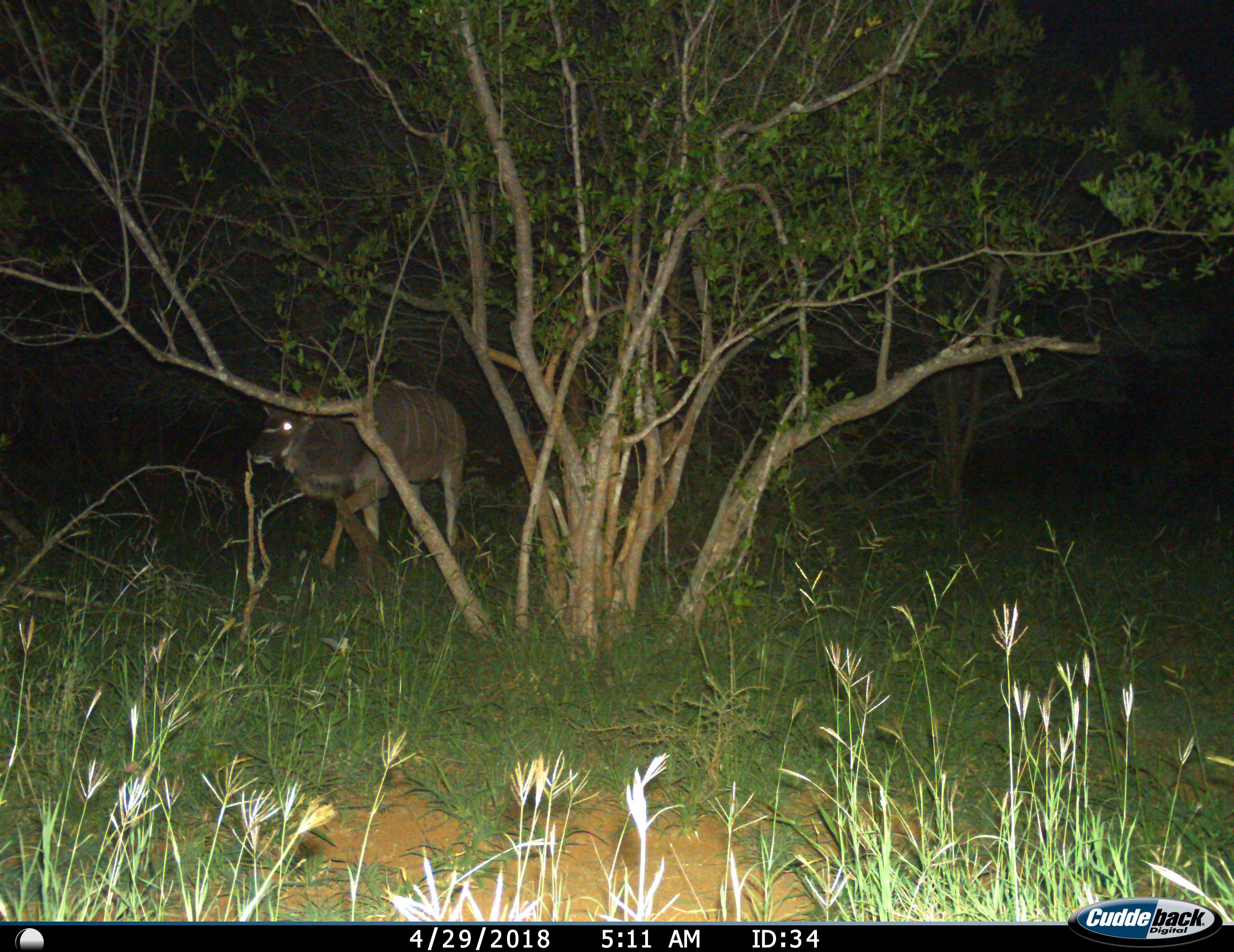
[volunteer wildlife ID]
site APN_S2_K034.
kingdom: Animalia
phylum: Chordata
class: Mammalia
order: Artiodactyla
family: Bovidae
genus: Tragelaphus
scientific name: Tragelaphus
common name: kudu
Kudu (Tragelaphus), count 1. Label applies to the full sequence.